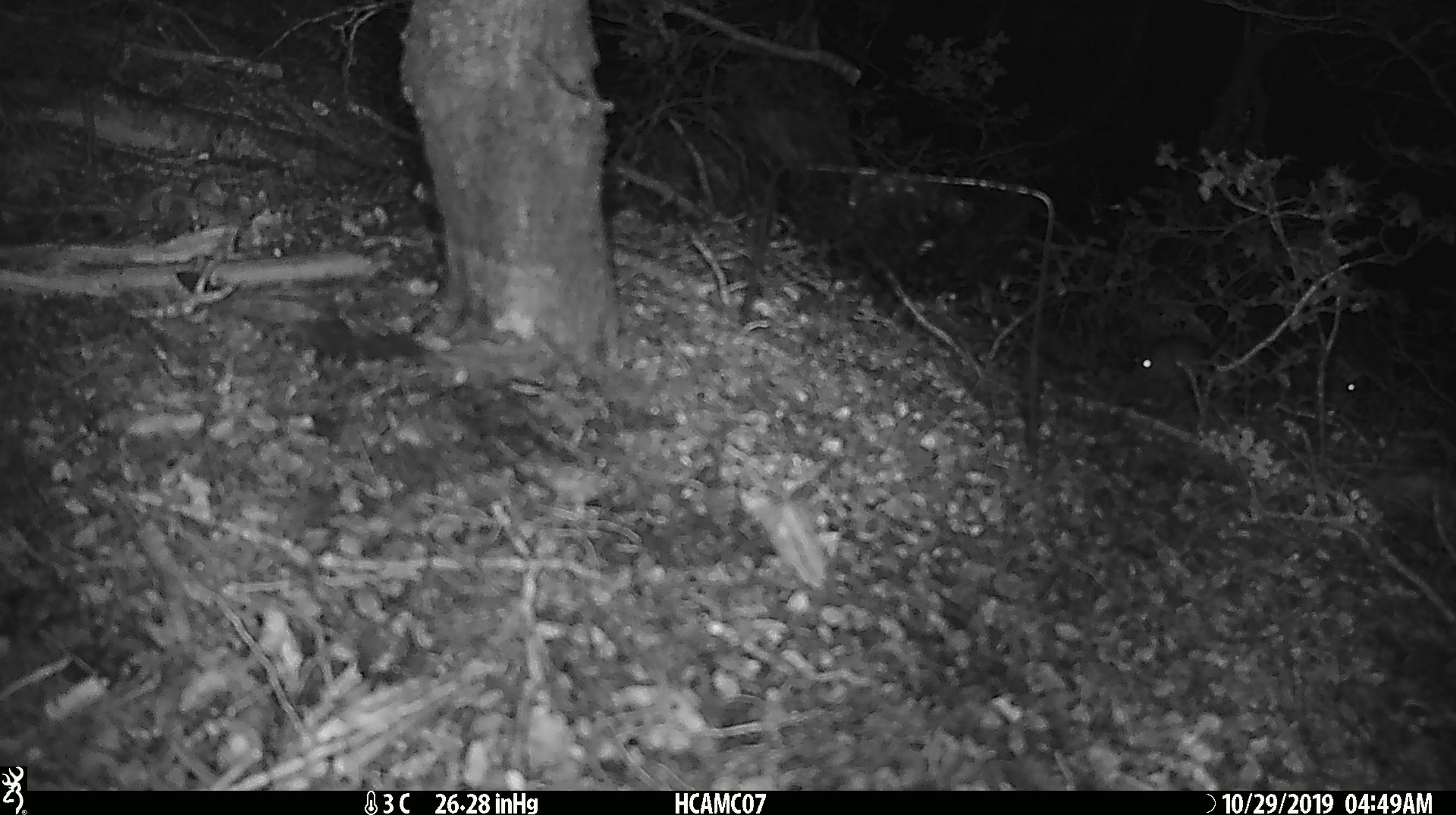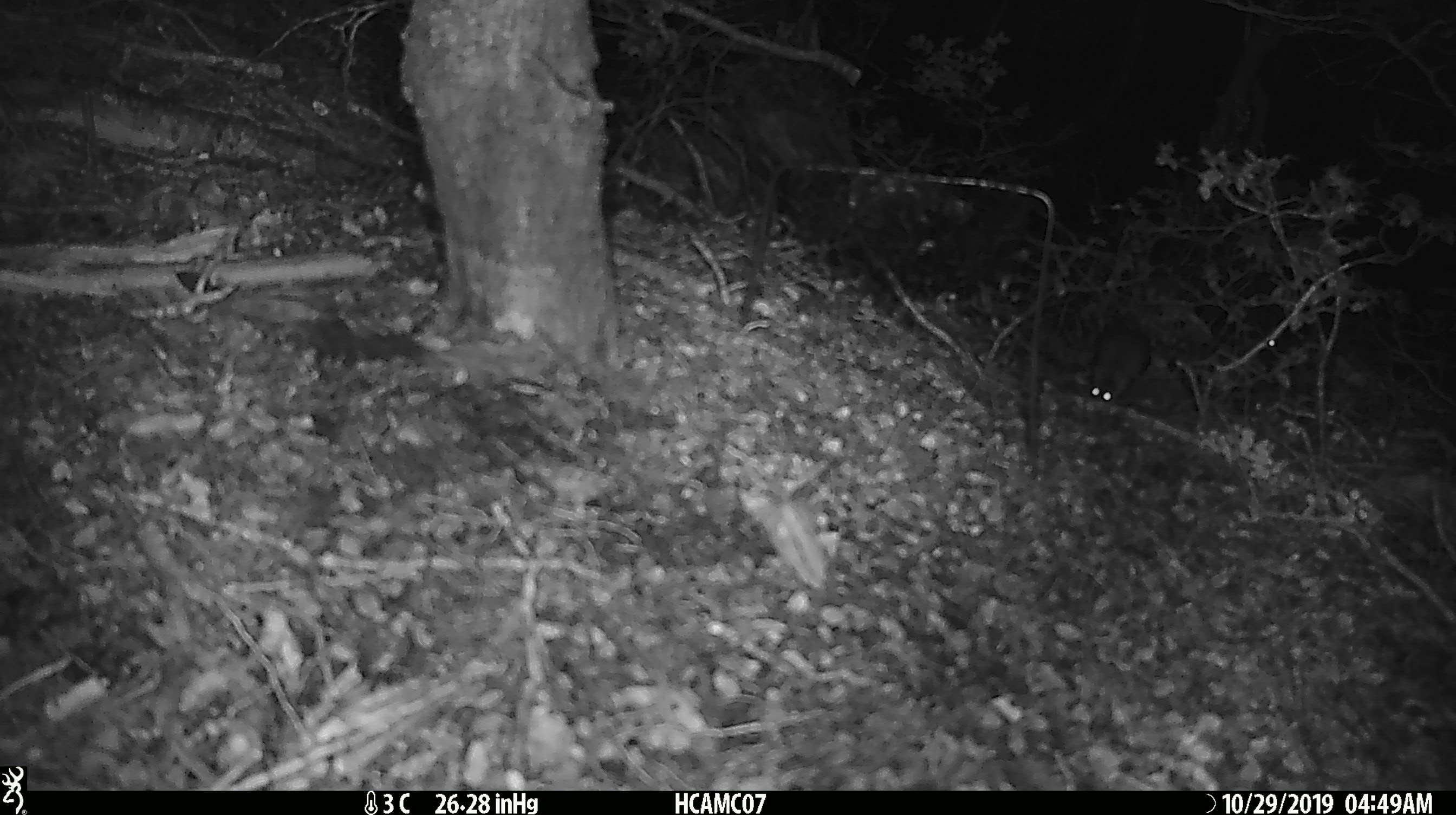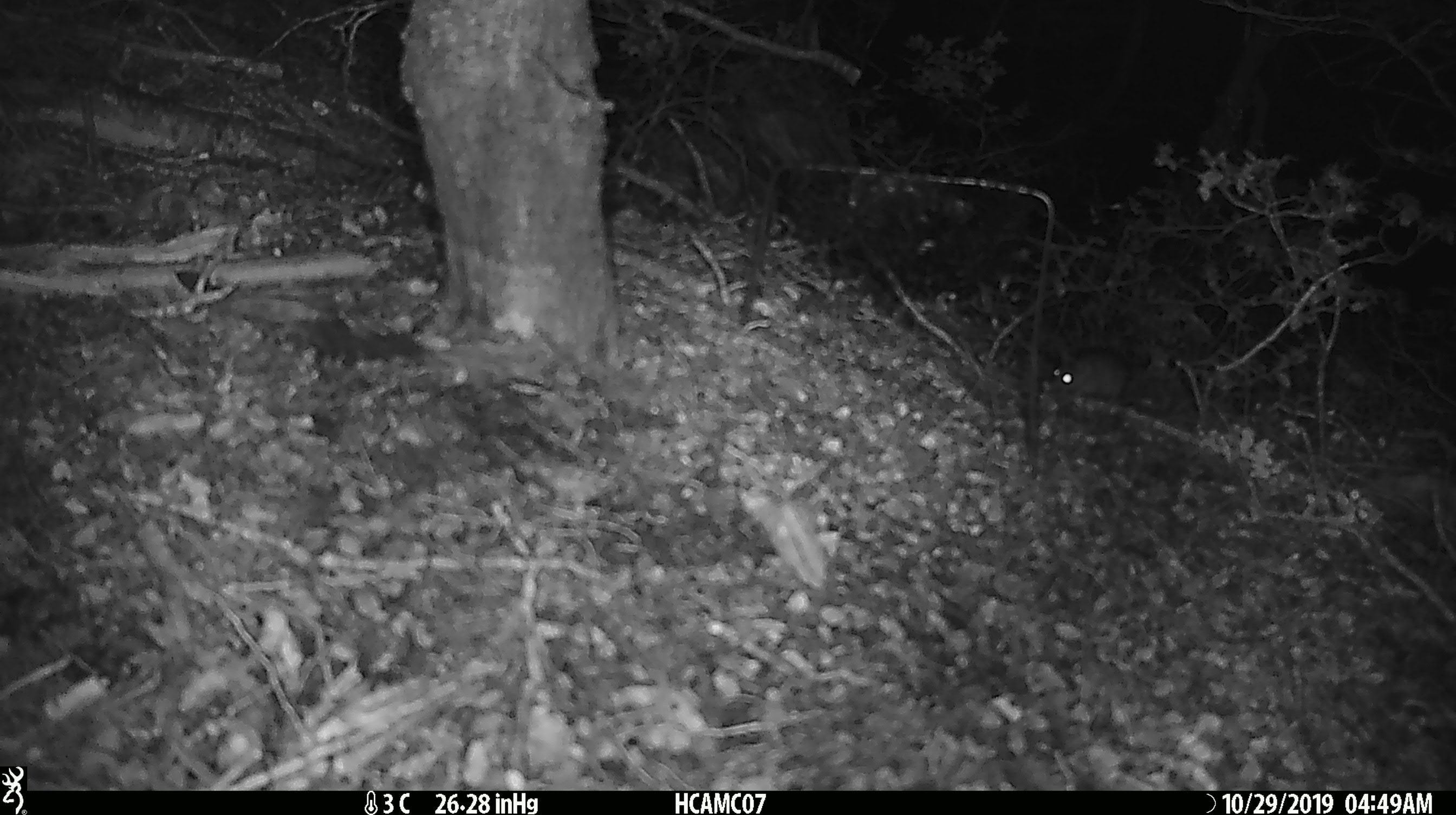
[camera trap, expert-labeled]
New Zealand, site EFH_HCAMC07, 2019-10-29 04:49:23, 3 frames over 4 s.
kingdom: Animalia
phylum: Chordata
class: Mammalia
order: Rodentia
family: Muridae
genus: Mus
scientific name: Mus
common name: mouse